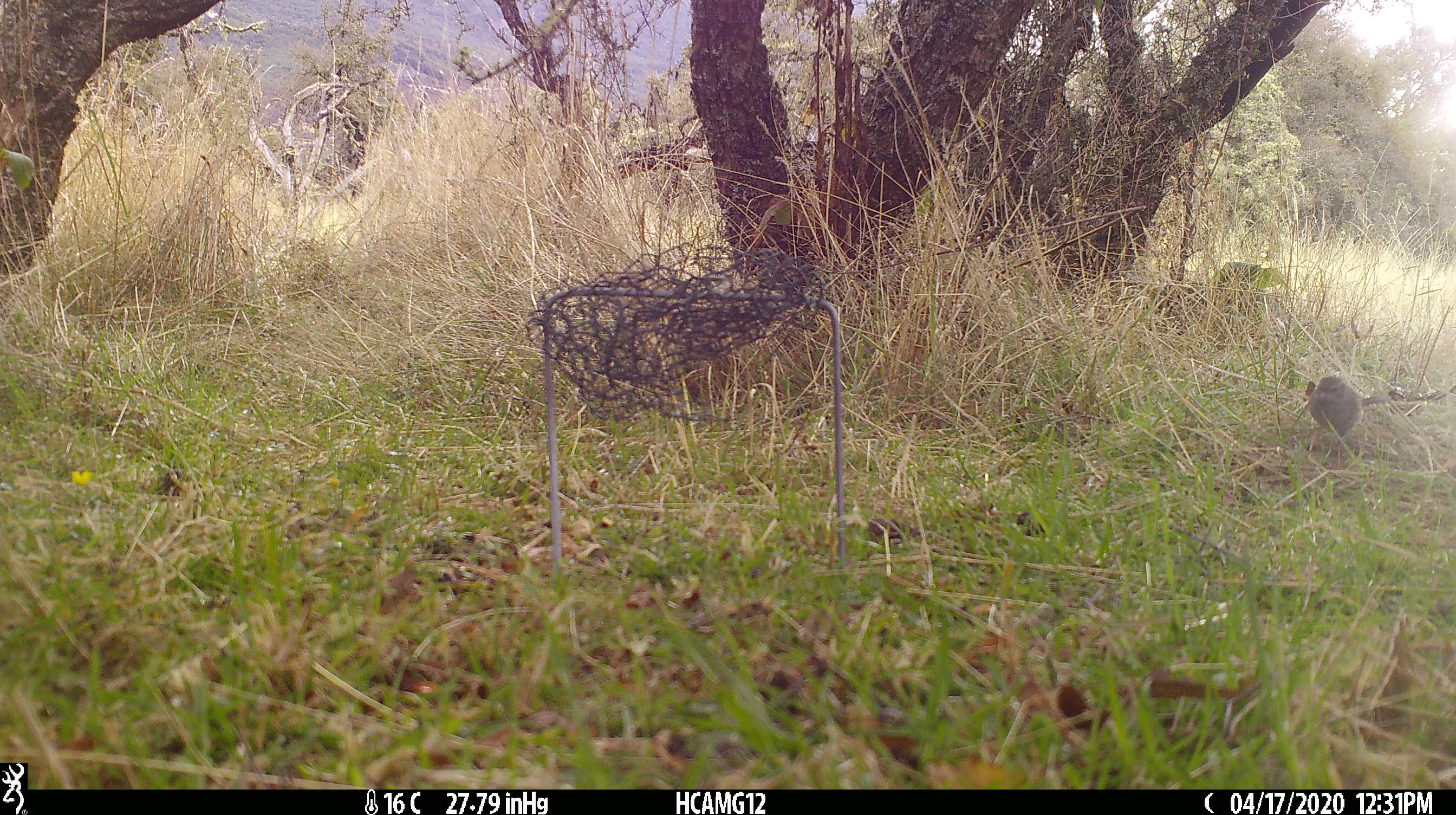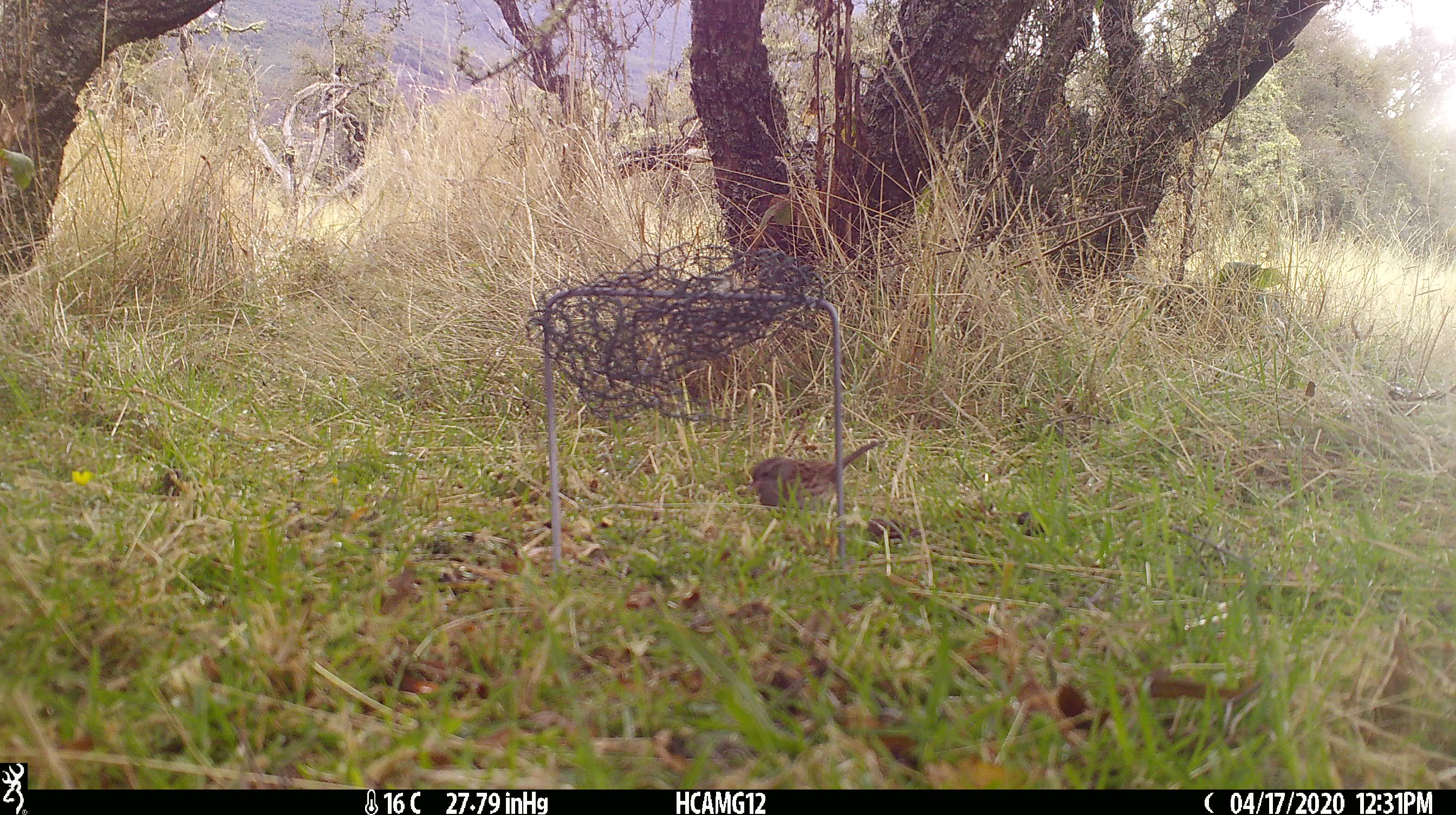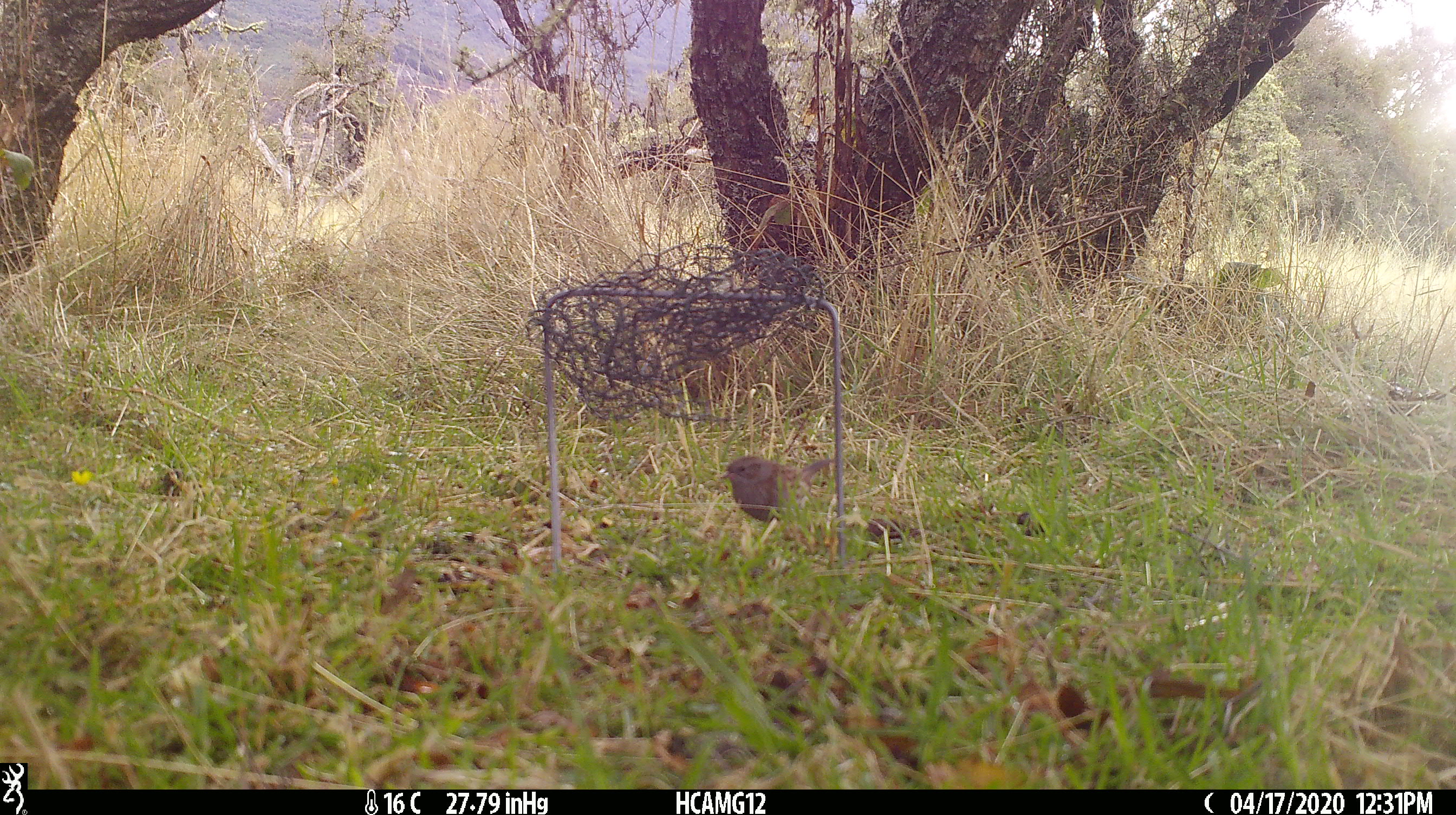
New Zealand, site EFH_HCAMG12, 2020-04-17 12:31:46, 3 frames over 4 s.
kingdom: Animalia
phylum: Chordata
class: Aves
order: Passeriformes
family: Prunellidae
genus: Prunella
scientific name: Prunella modularis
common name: dunnock